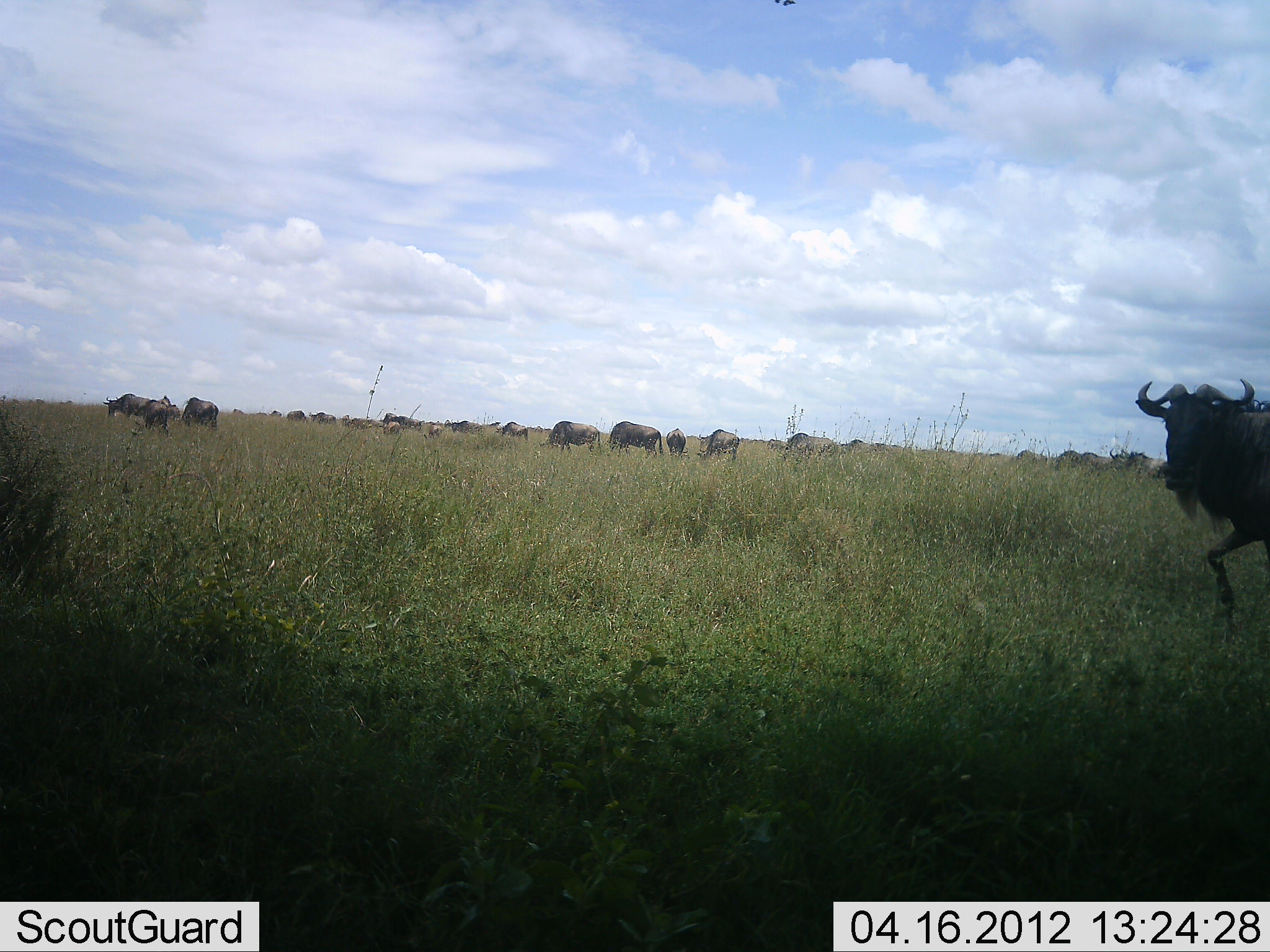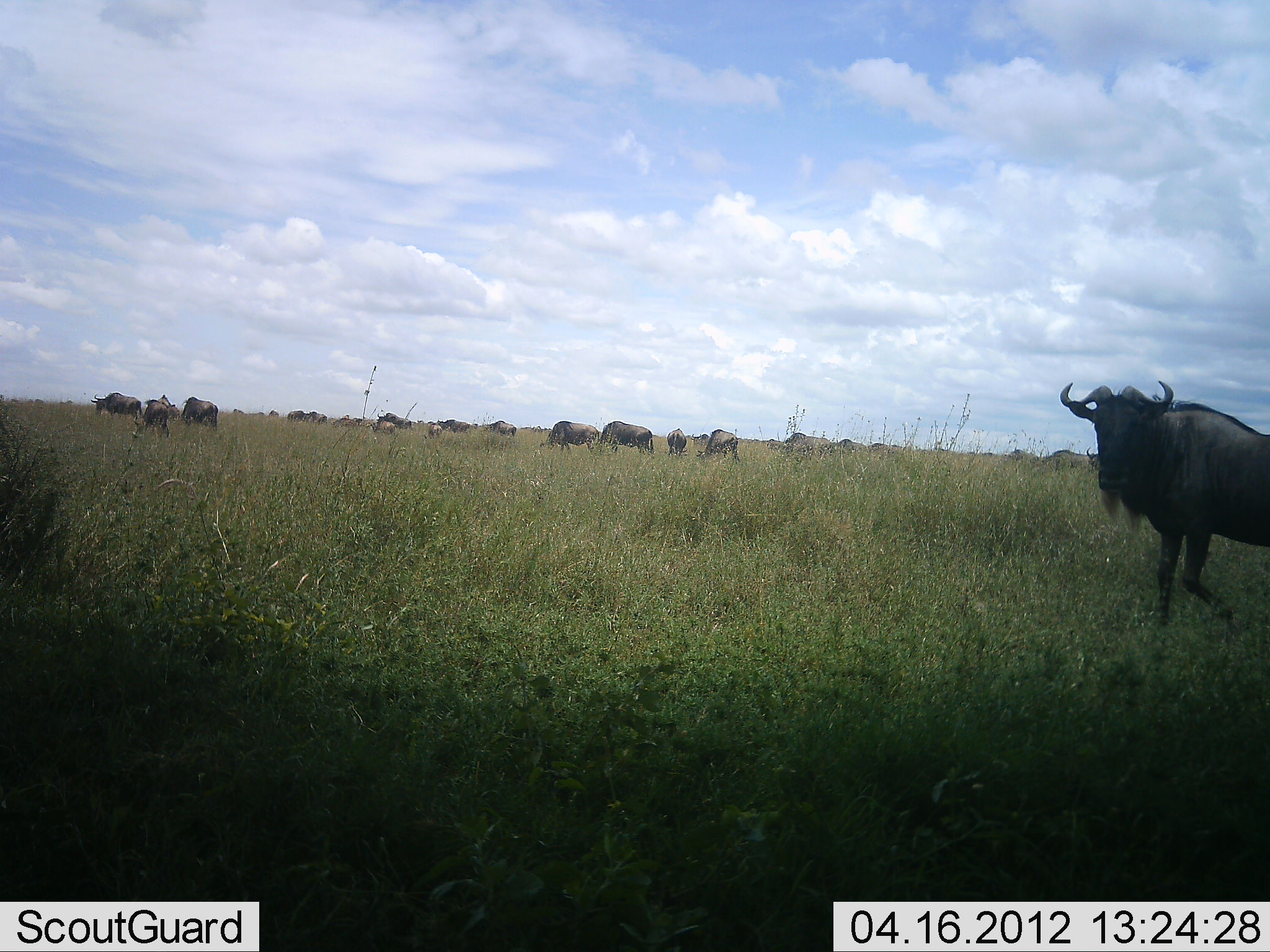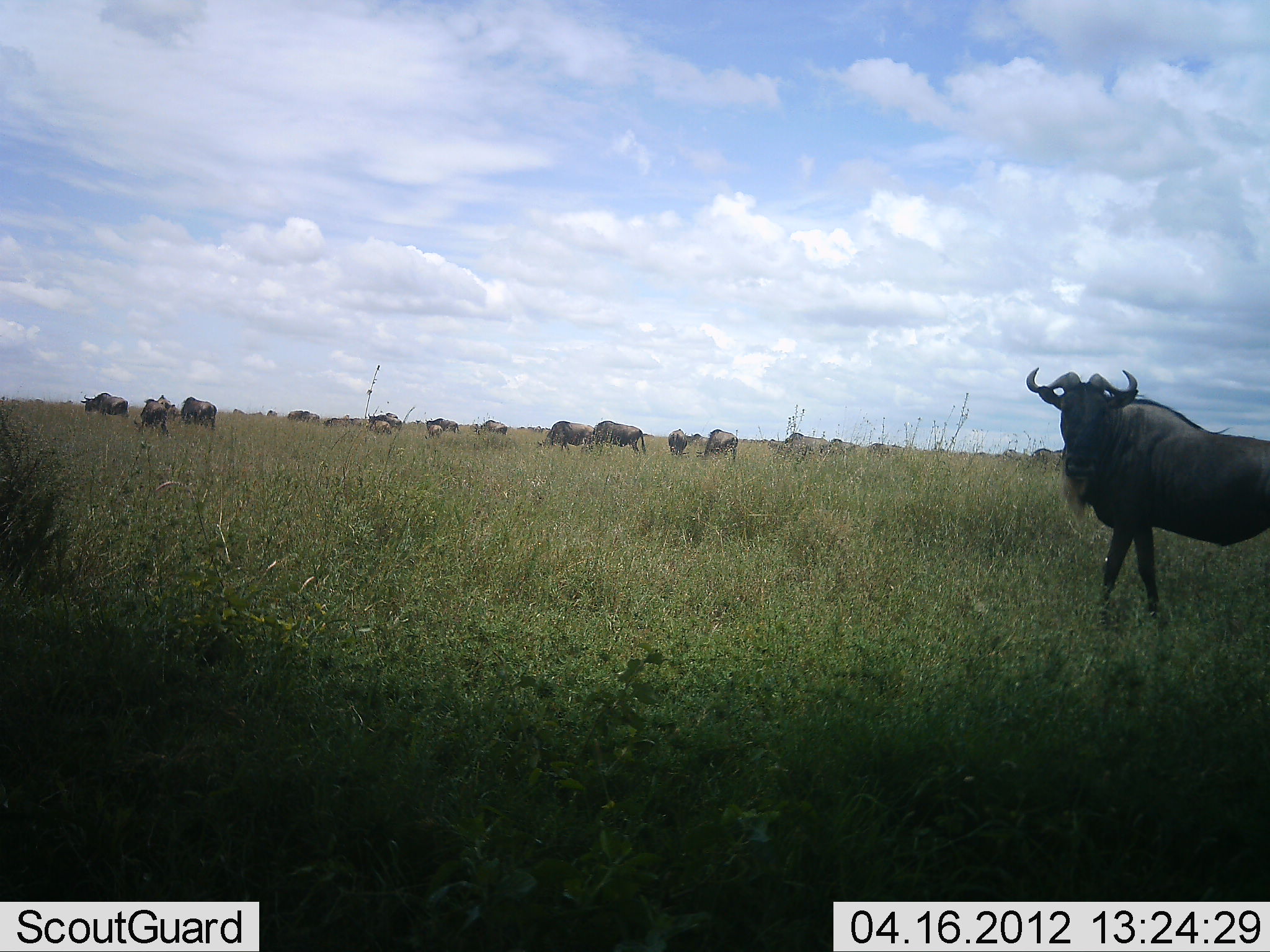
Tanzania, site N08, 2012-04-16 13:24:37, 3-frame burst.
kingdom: Animalia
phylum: Chordata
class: Mammalia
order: Artiodactyla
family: Bovidae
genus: Connochaetes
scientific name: Connochaetes taurinus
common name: blue wildebeest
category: wildebeest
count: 11-50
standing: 38%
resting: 0%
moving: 88%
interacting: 0%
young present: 15%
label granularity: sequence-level